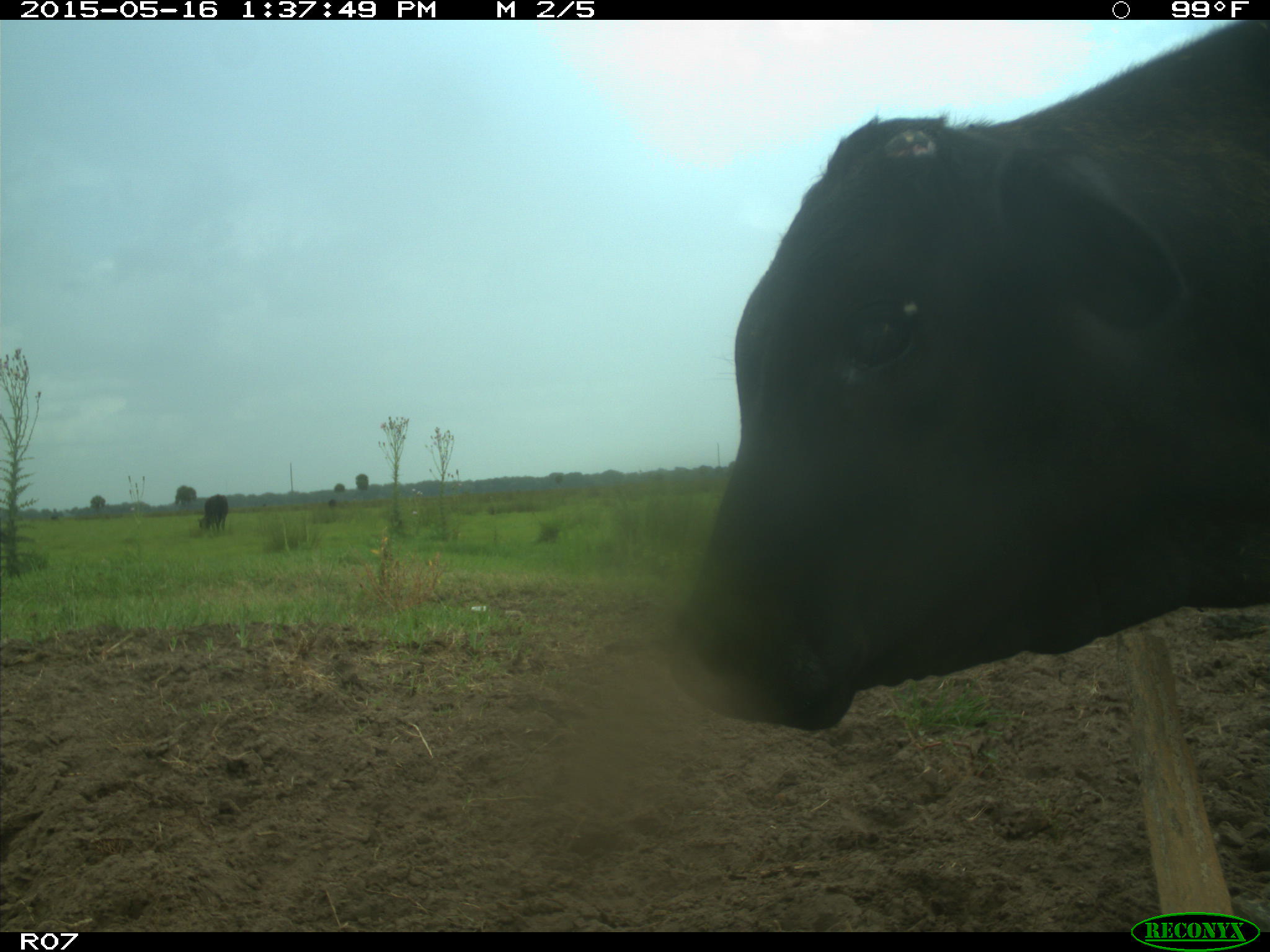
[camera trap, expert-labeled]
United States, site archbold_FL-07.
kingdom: Animalia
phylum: Chordata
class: Mammalia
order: Artiodactyla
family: Bovidae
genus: Bos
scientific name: Bos taurus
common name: domestic cow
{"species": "Bos taurus (domestic cow)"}